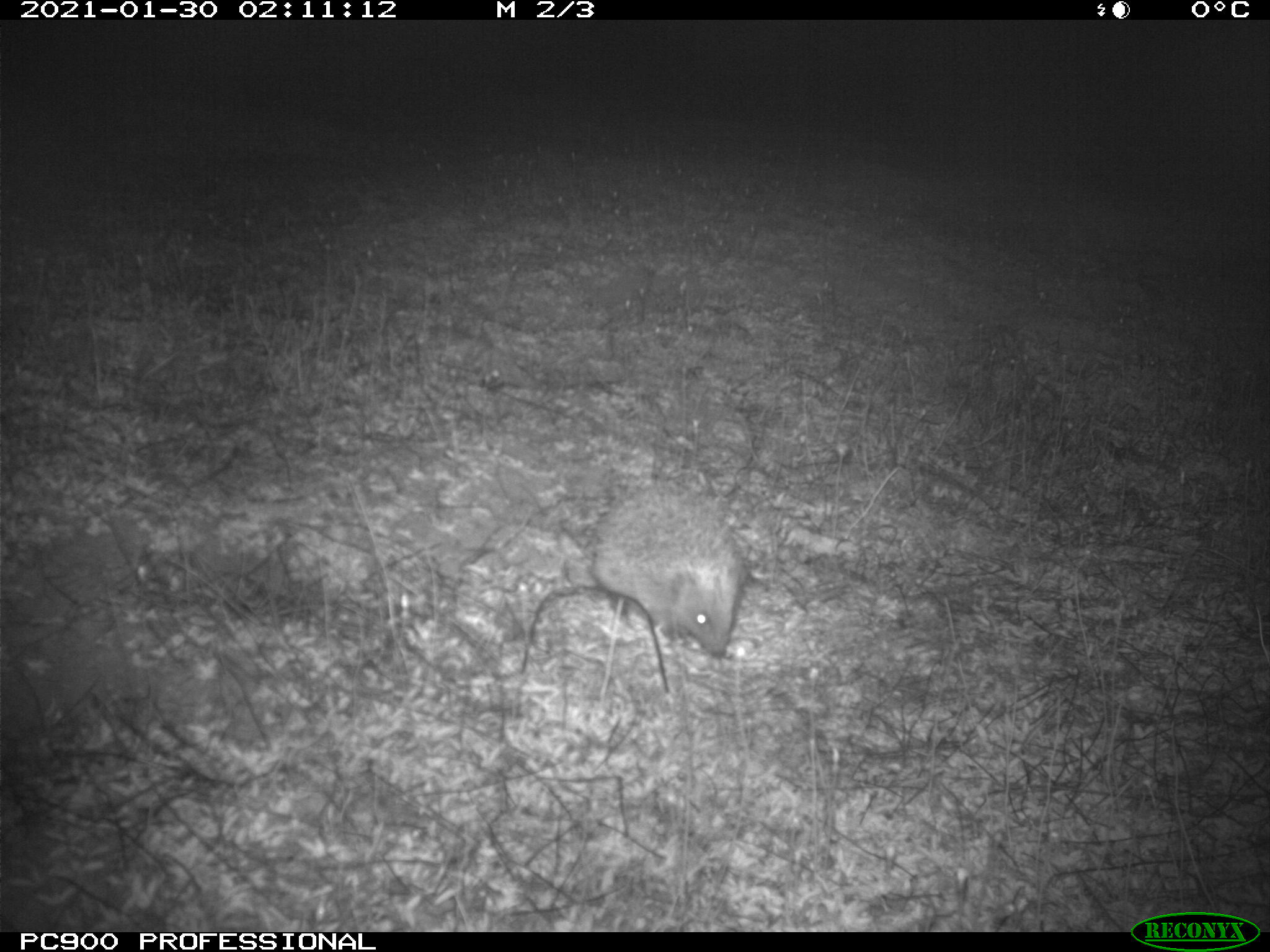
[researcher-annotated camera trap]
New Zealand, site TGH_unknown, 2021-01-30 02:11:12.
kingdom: Animalia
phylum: Chordata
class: Mammalia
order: Eulipotyphla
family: Erinaceidae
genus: Erinaceus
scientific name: Erinaceus europaeus europaeus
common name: european hedgehog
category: hedgehog